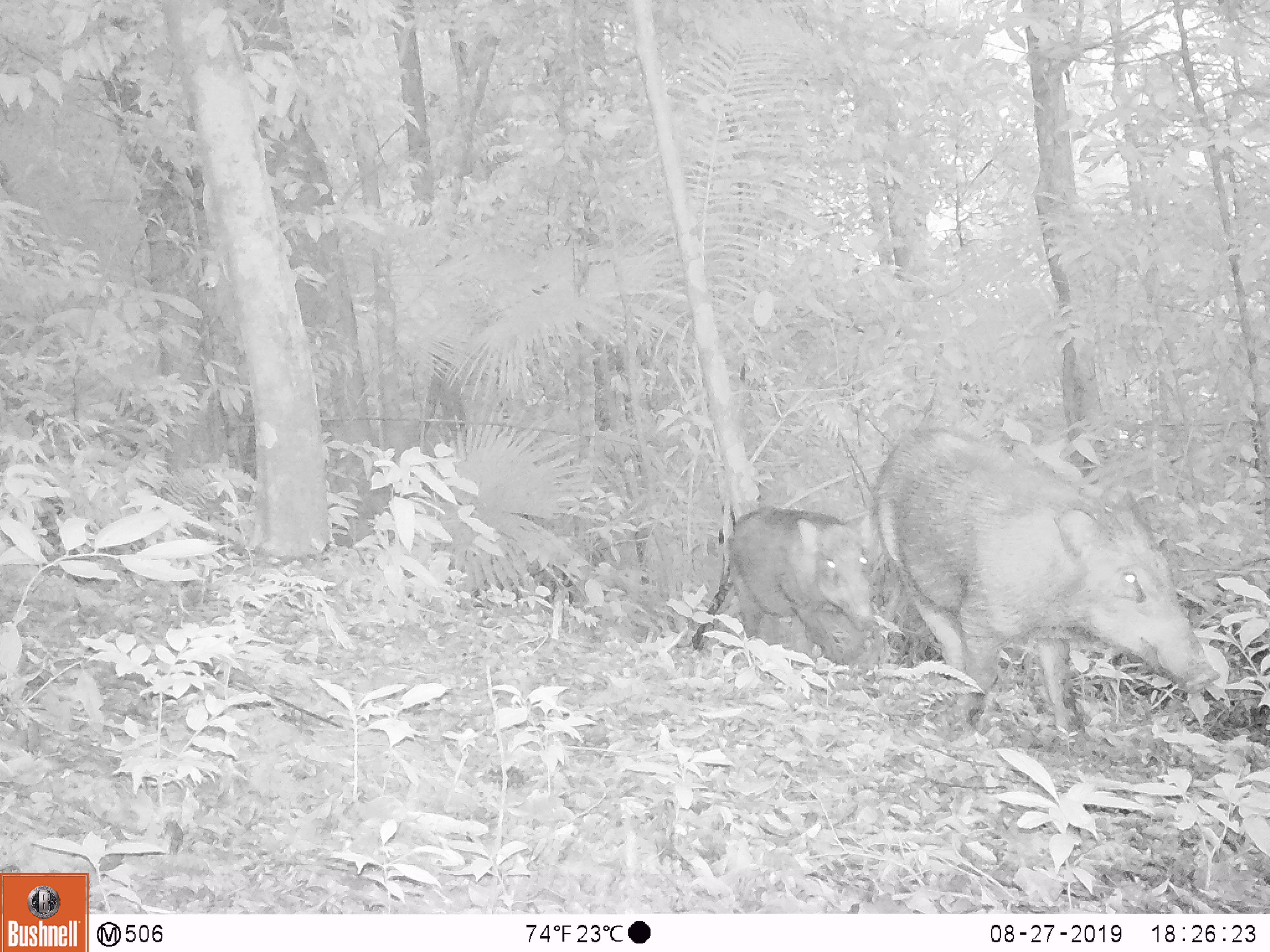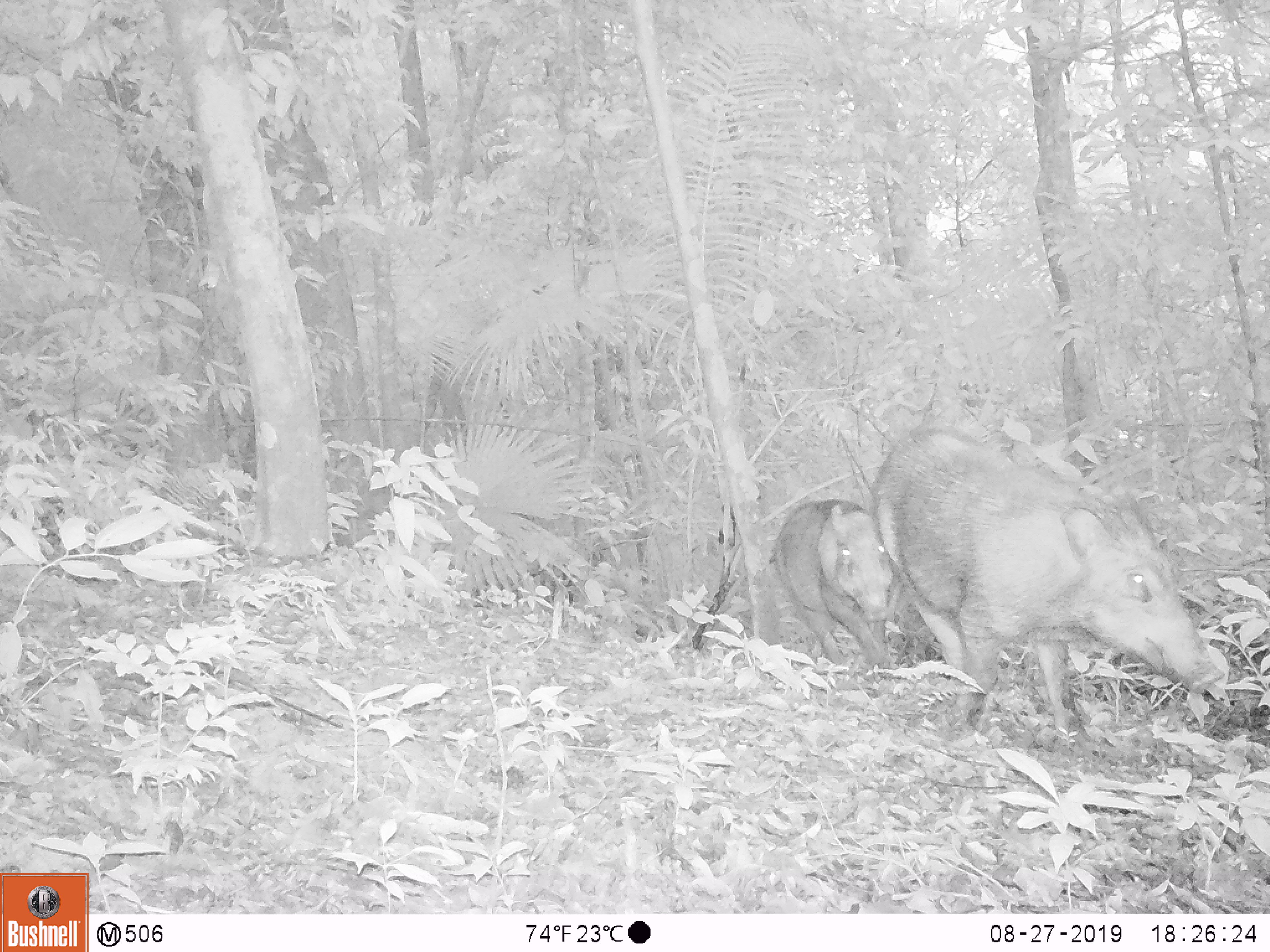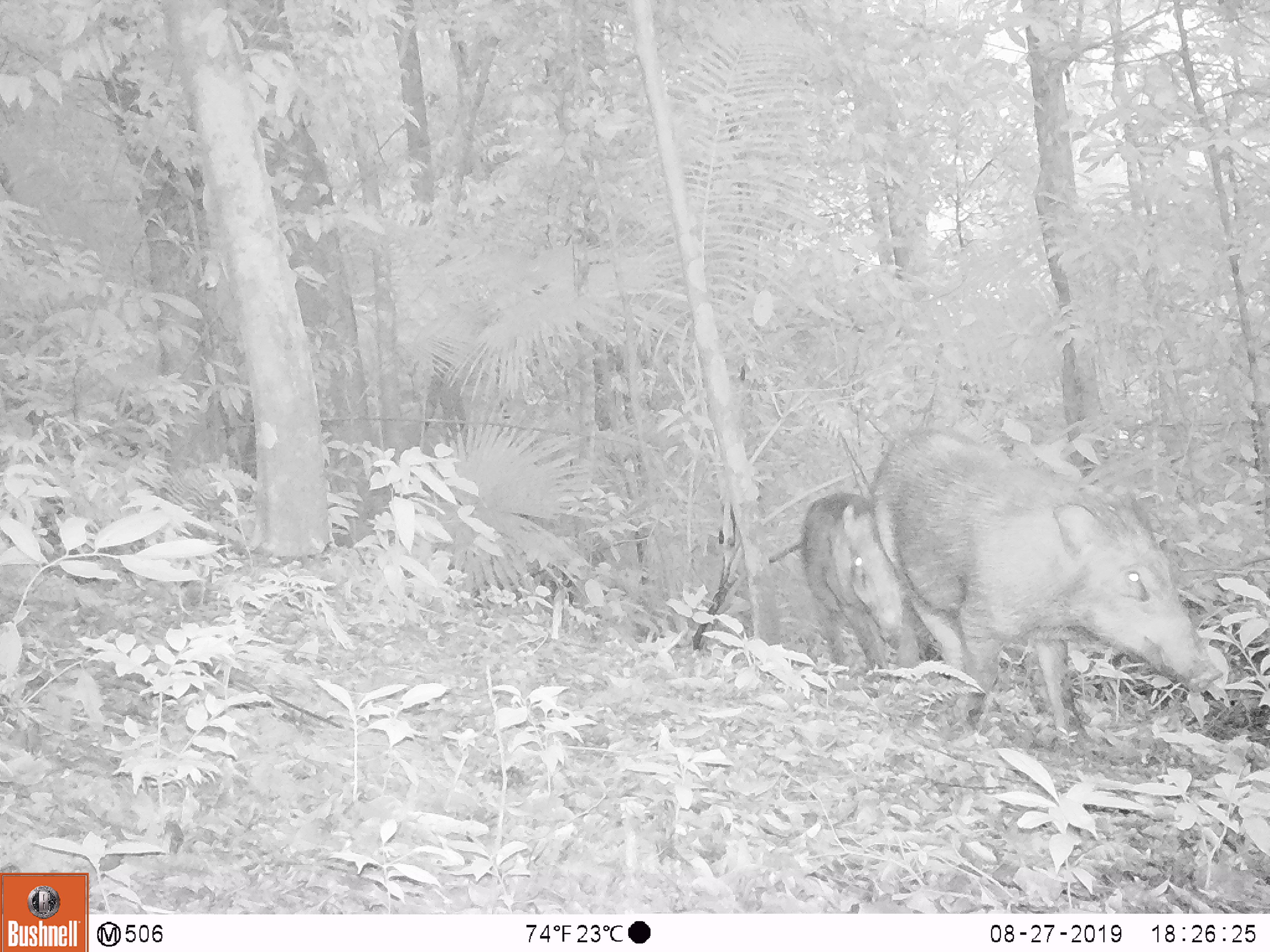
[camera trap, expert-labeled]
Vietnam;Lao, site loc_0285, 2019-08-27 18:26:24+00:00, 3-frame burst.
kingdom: Animalia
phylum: Chordata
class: Mammalia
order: Artiodactyla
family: Suidae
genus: Sus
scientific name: Sus scrofa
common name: eurasian wild pig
Eurasian wild pig (Sus scrofa). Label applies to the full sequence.